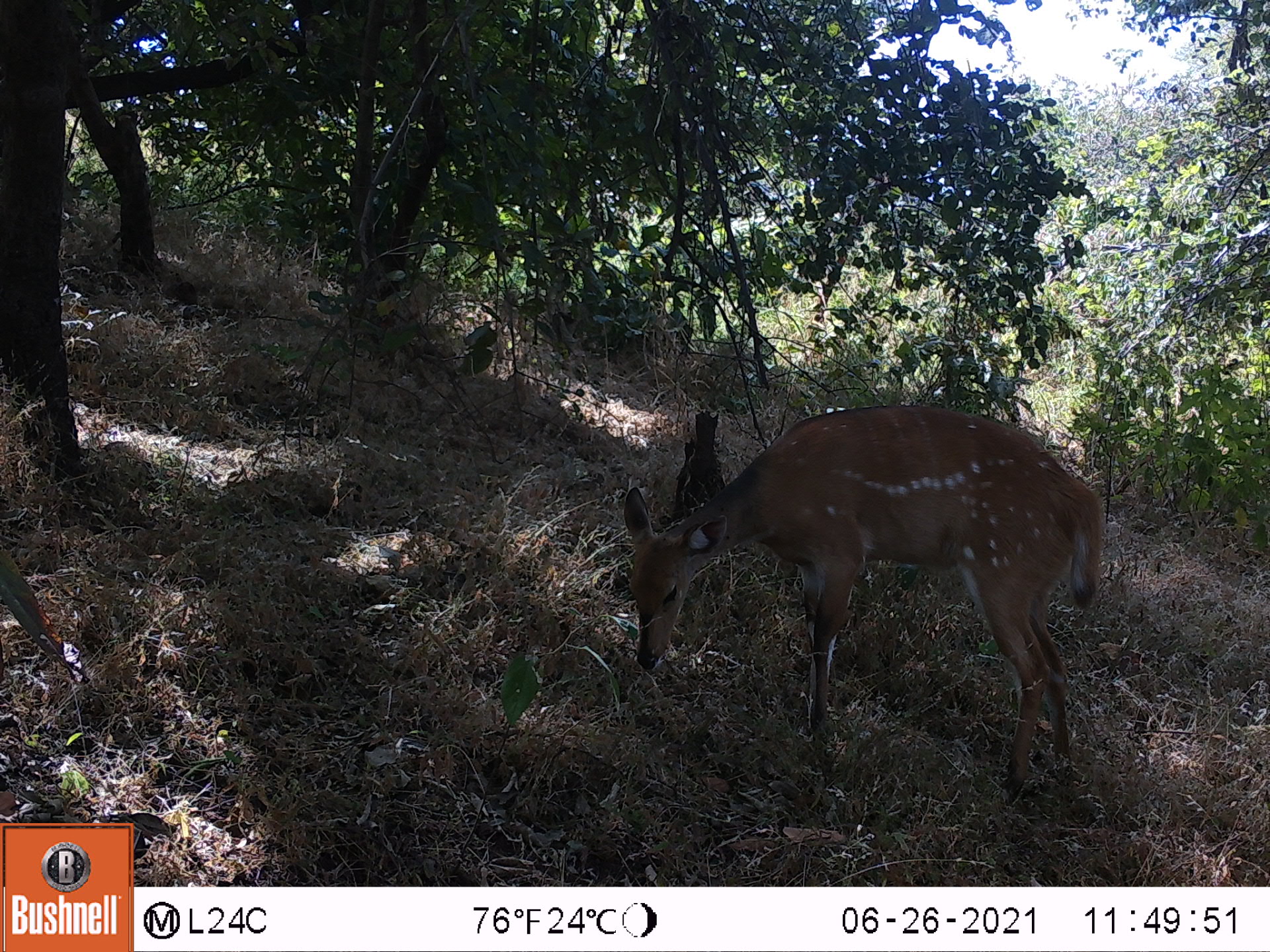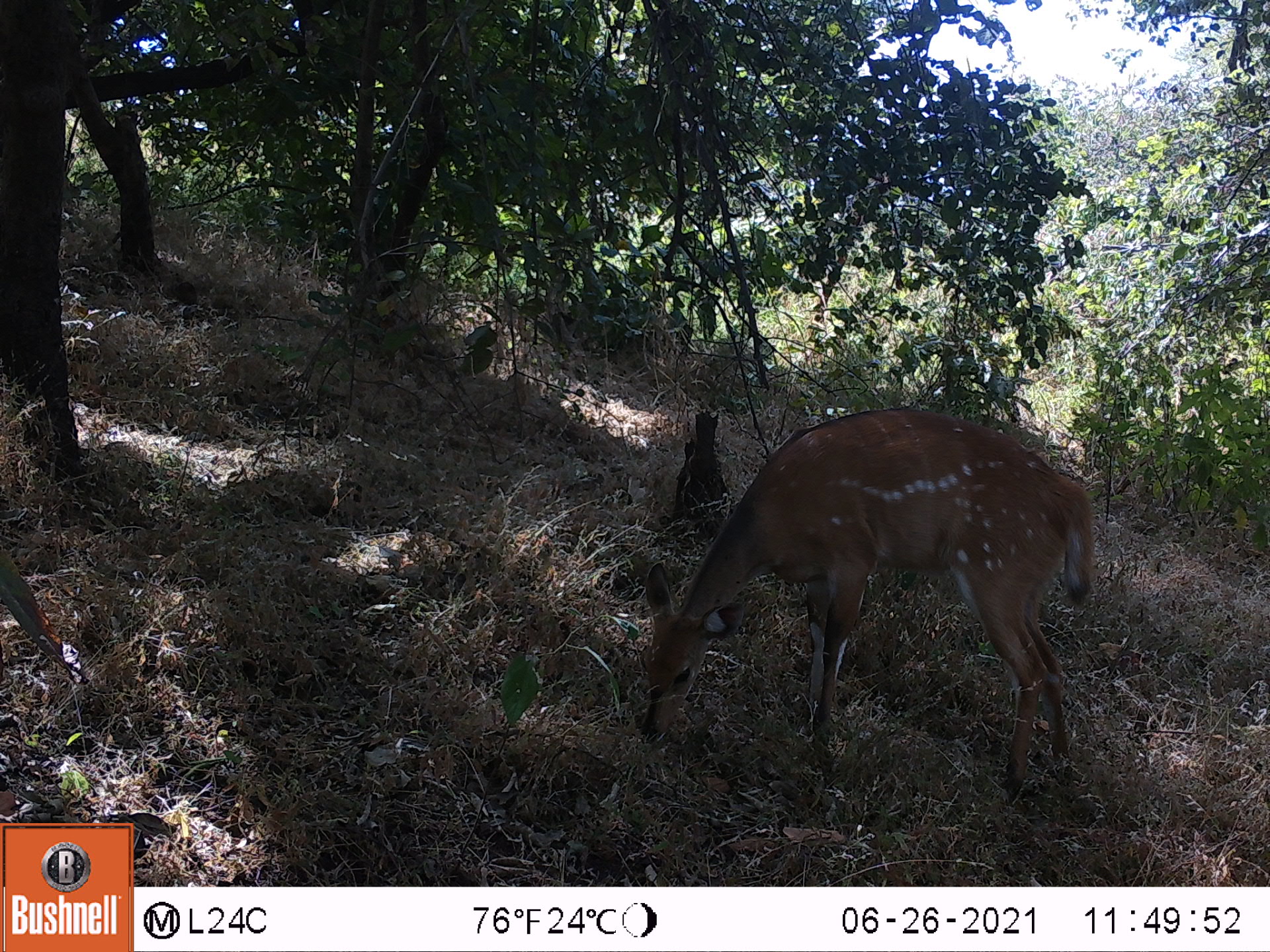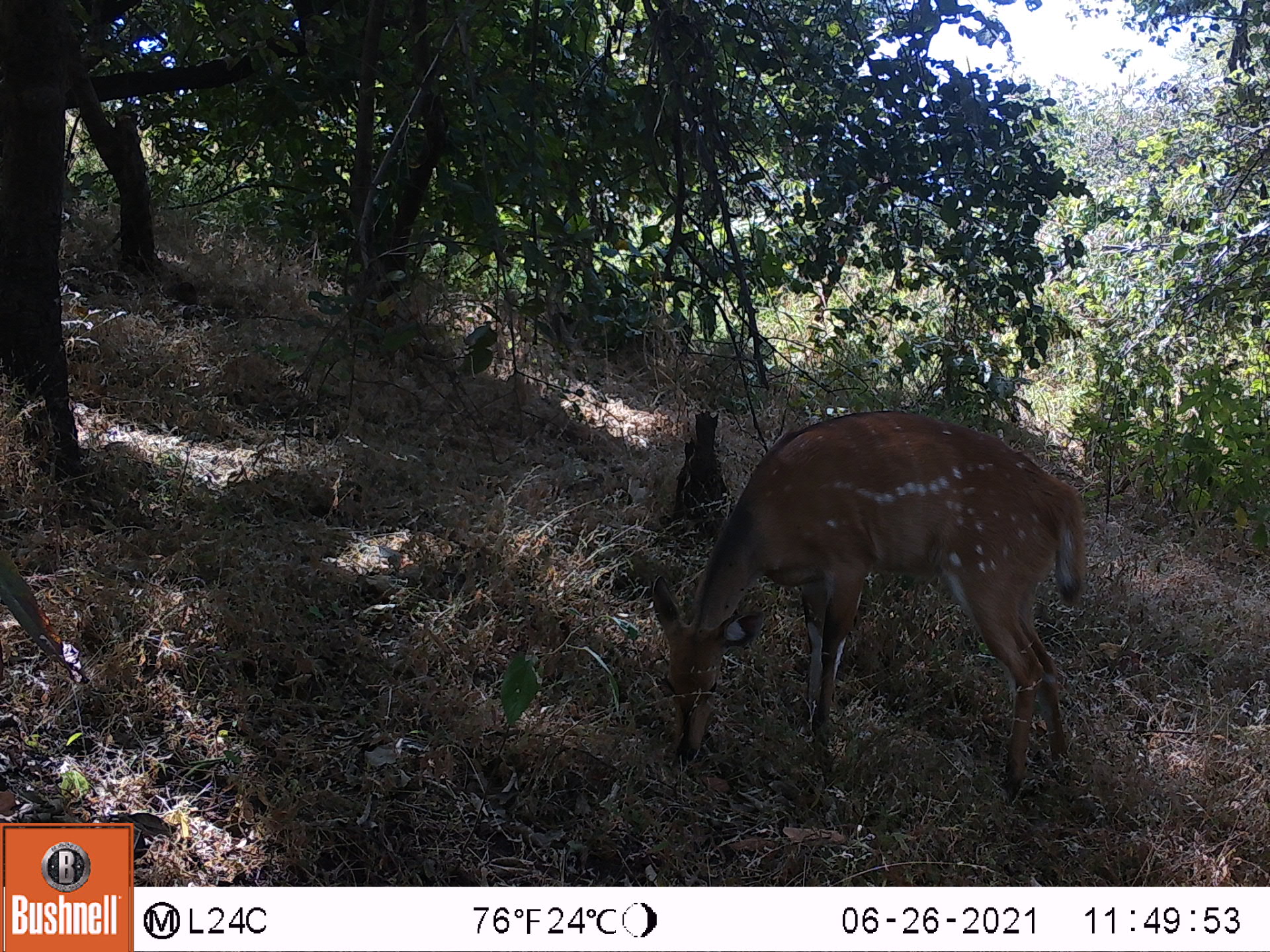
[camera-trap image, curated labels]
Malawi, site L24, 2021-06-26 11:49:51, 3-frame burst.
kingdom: Animalia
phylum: Chordata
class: Mammalia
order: Artiodactyla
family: Bovidae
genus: Tragelaphus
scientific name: Tragelaphus sylvaticus sylvaticus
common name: cape bushbuck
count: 1